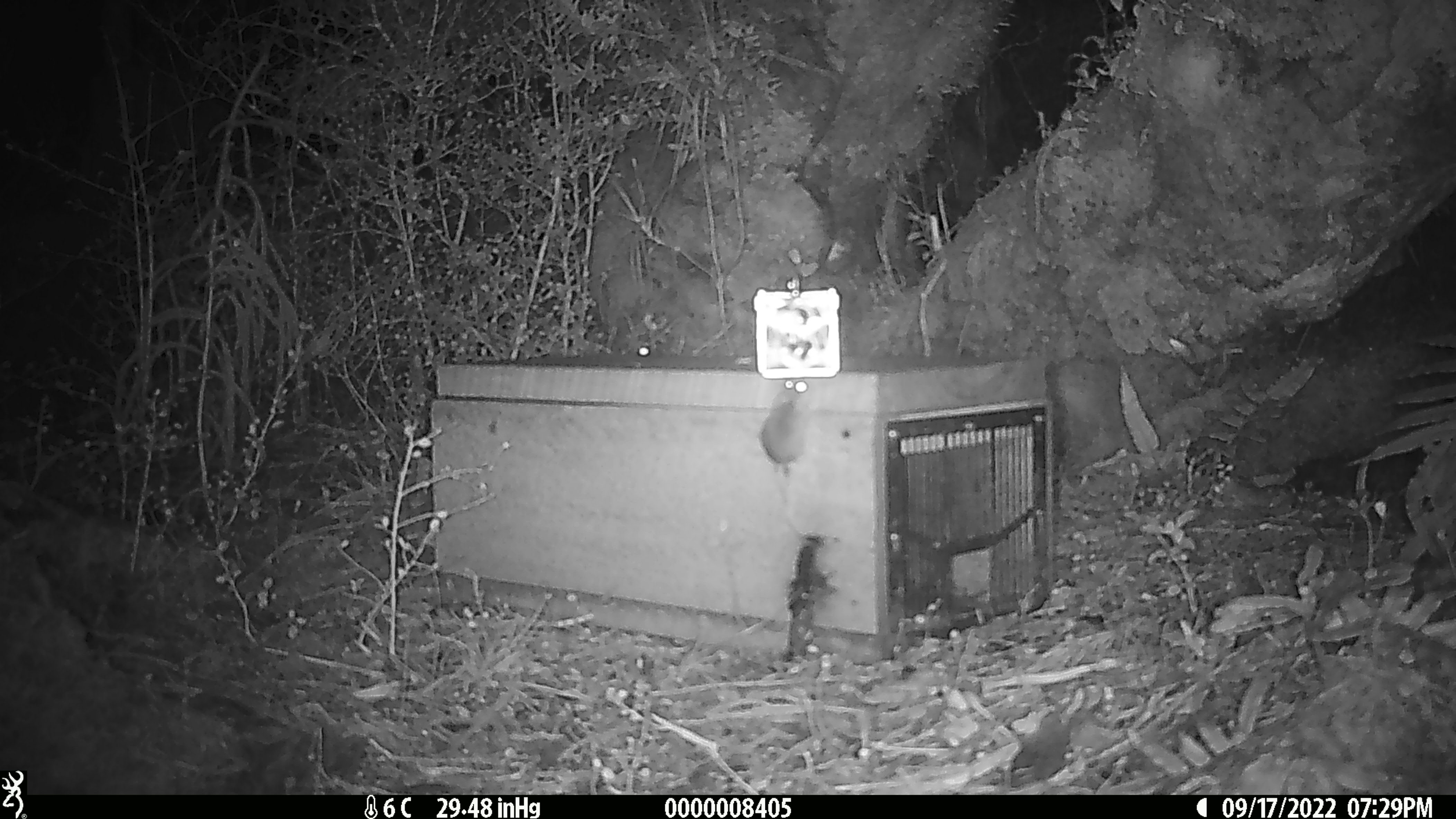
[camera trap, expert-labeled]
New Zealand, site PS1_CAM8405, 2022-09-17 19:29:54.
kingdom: Animalia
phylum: Chordata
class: Mammalia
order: Rodentia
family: Muridae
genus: Mus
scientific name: Mus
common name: mouse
Mouse (Mus).